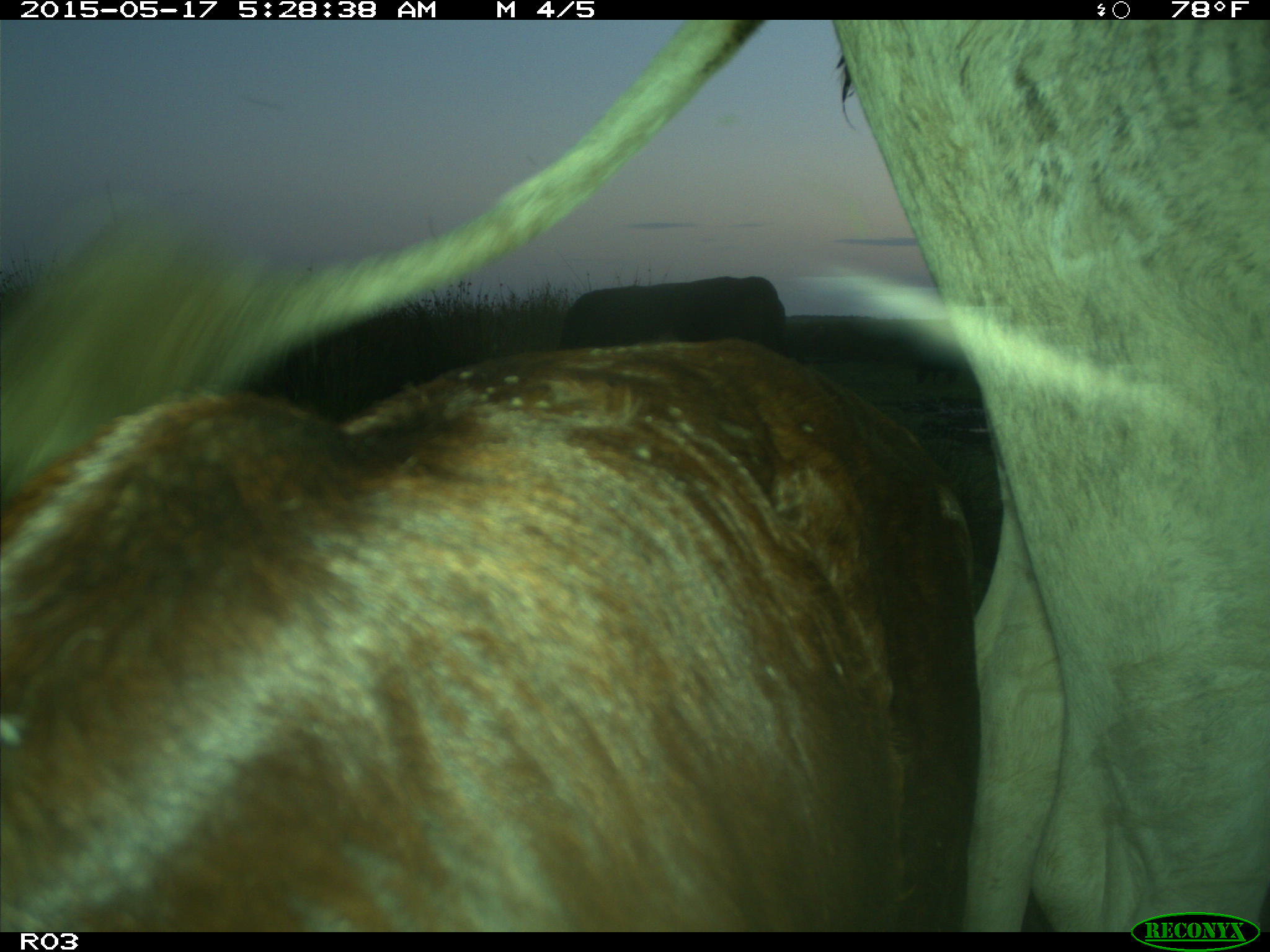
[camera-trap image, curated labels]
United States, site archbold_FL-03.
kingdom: Animalia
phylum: Chordata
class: Mammalia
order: Artiodactyla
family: Bovidae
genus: Bos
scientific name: Bos taurus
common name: domestic cow